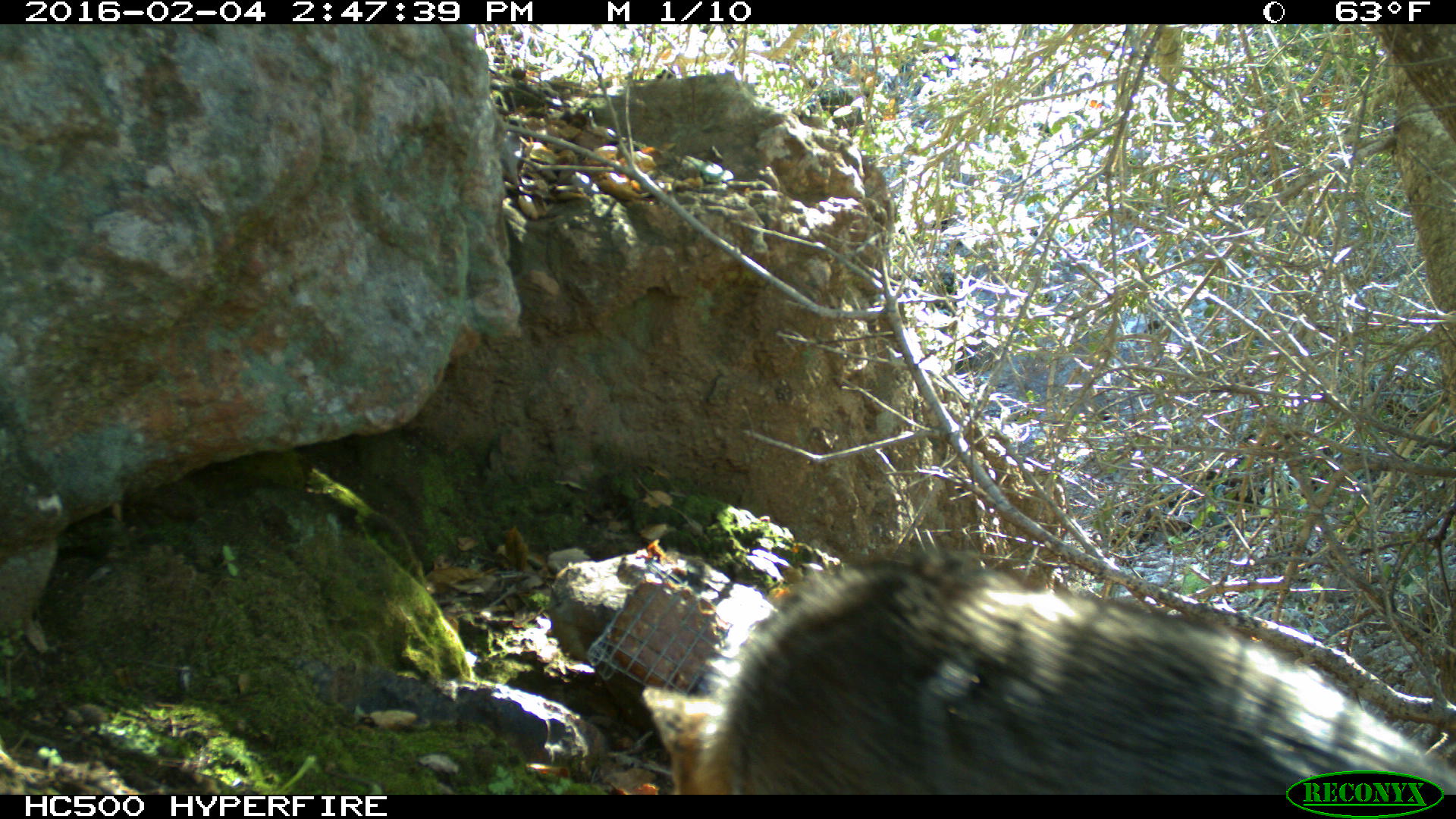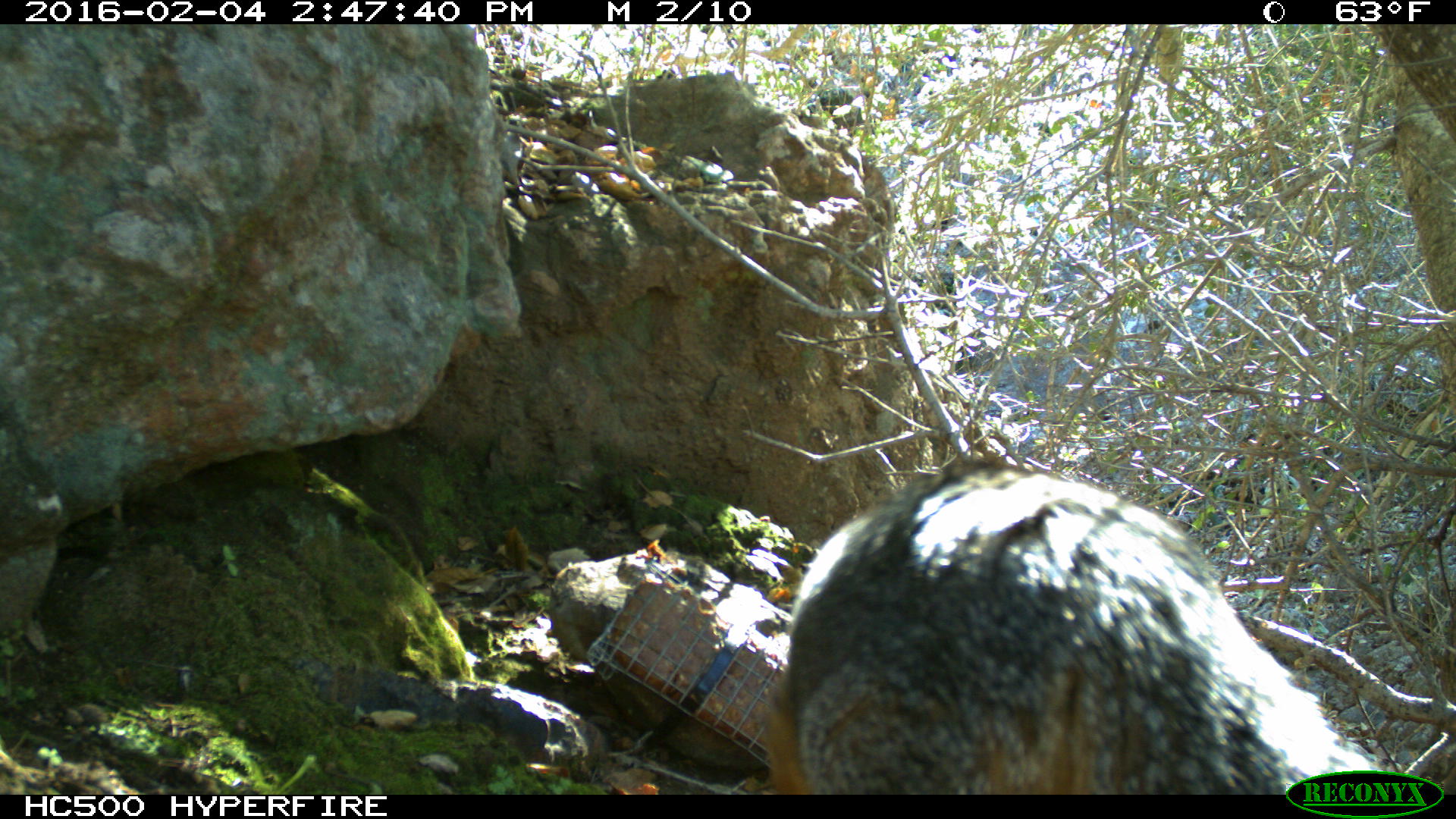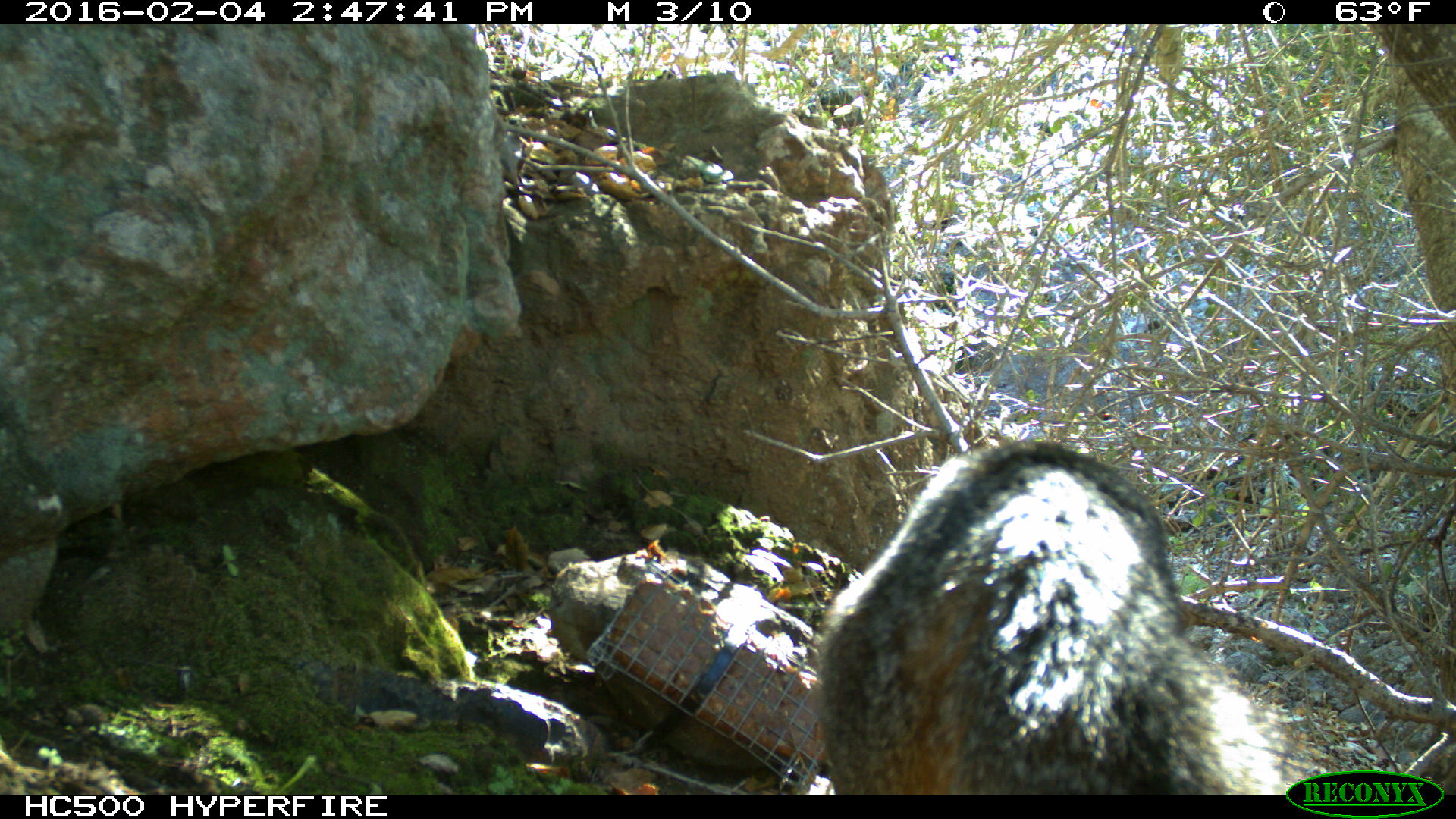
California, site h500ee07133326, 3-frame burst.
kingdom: Animalia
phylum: Chordata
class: Mammalia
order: Carnivora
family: Canidae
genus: Urocyon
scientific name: Urocyon littoralis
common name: island fox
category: fox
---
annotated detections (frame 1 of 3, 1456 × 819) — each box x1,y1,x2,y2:
fox: 641,546,1455,795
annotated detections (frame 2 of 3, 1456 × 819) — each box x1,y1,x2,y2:
fox: 761,451,1396,795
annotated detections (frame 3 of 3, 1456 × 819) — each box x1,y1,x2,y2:
fox: 816,438,1320,794